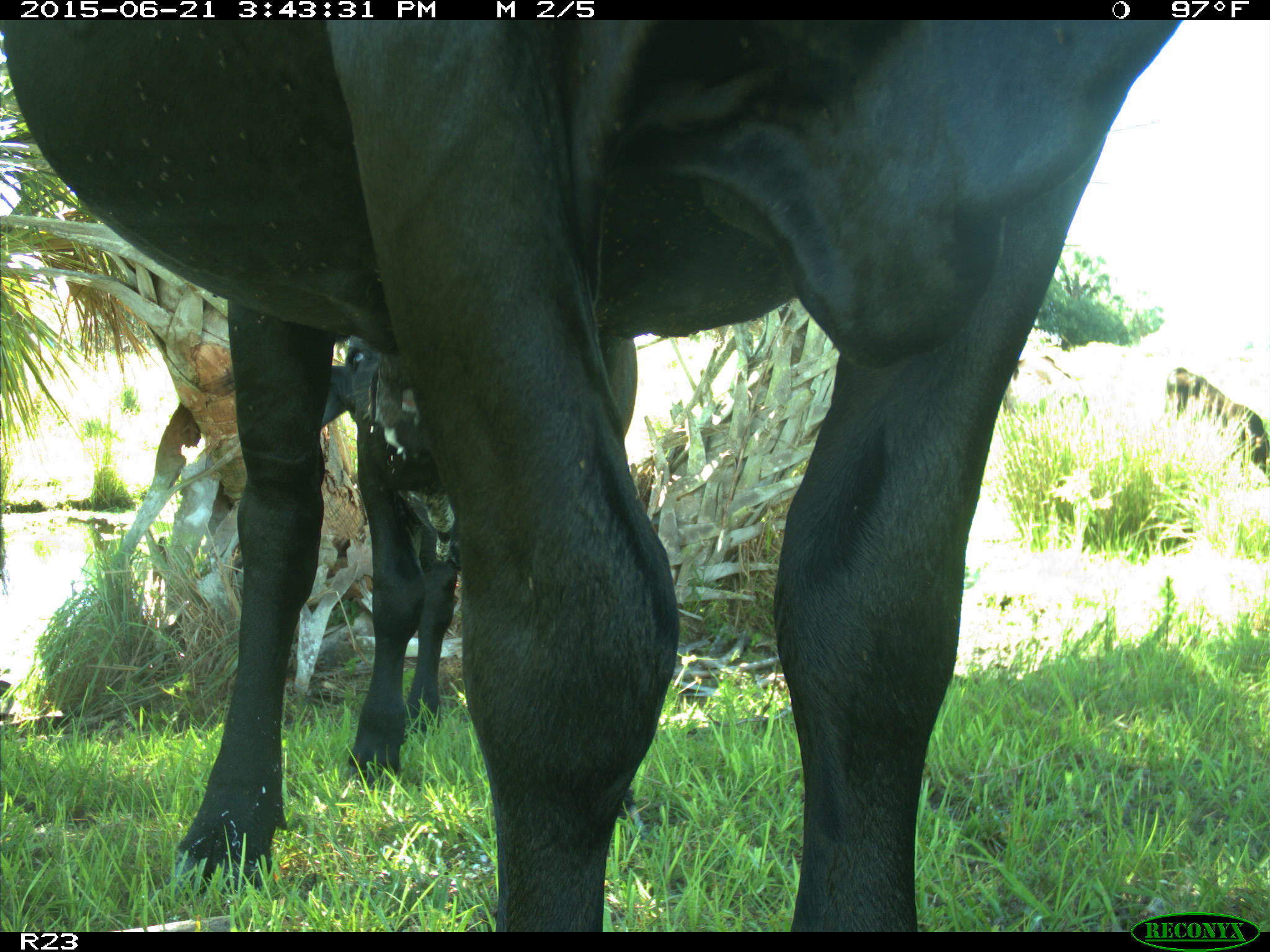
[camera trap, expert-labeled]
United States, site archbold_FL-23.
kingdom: Animalia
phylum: Chordata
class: Mammalia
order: Artiodactyla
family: Bovidae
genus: Bos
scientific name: Bos taurus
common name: domestic cow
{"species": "Bos taurus (domestic cow)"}